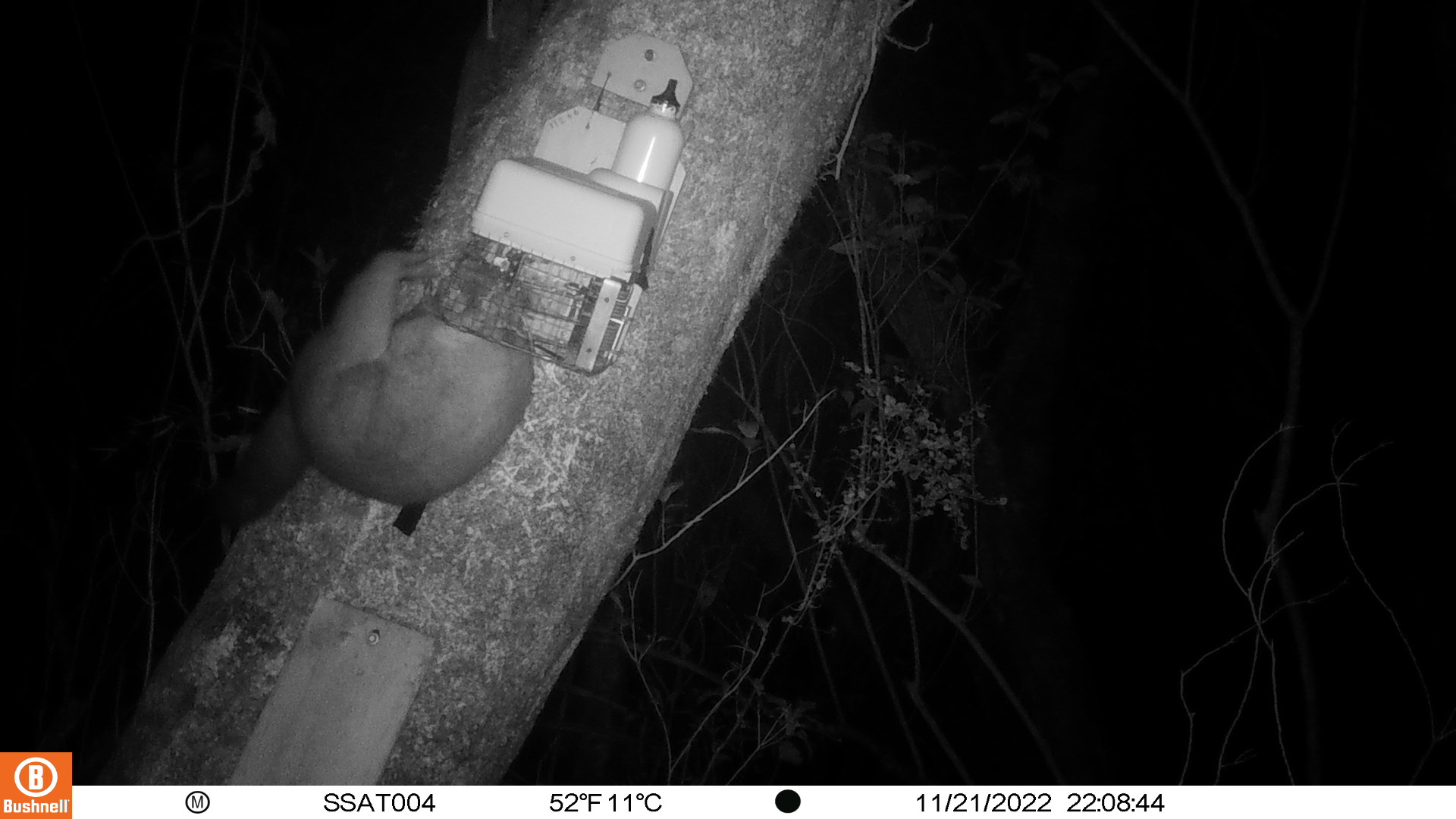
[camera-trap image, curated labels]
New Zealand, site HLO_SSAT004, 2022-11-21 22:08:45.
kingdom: Animalia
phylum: Chordata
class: Mammalia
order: Diprotodontia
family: Phalangeridae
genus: Trichosurus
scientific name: Trichosurus vulpecula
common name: common brushtail possum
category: possum